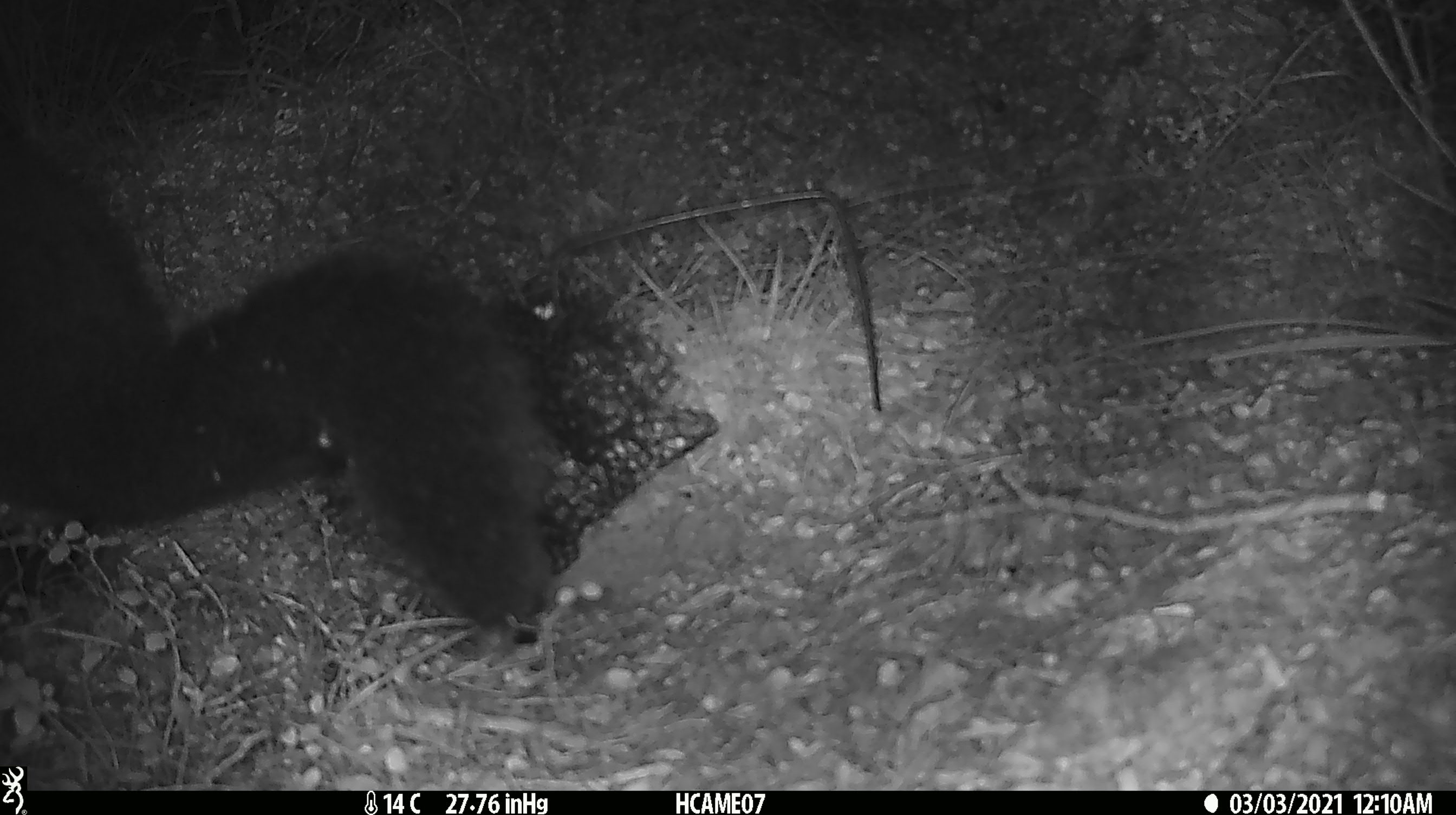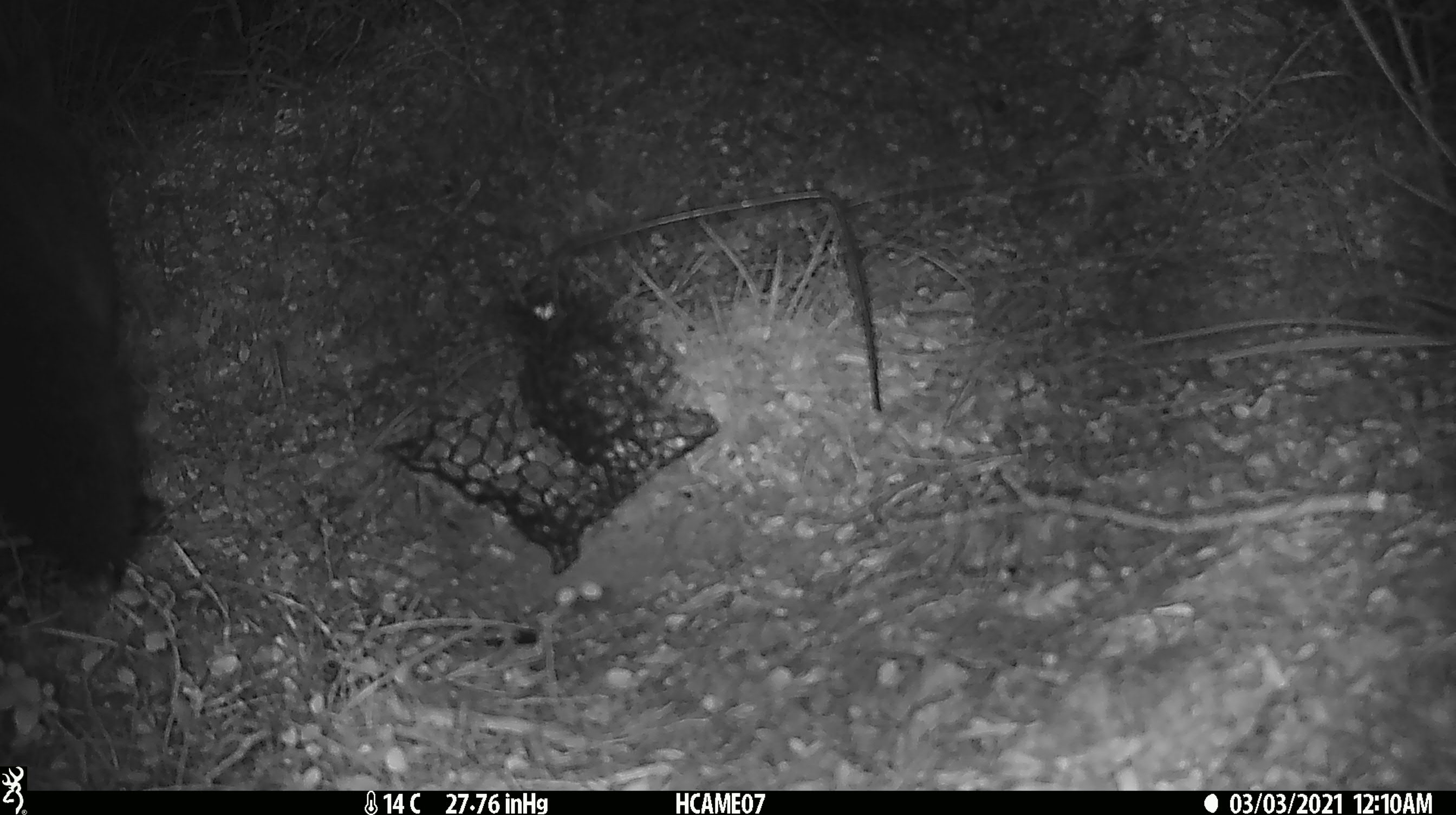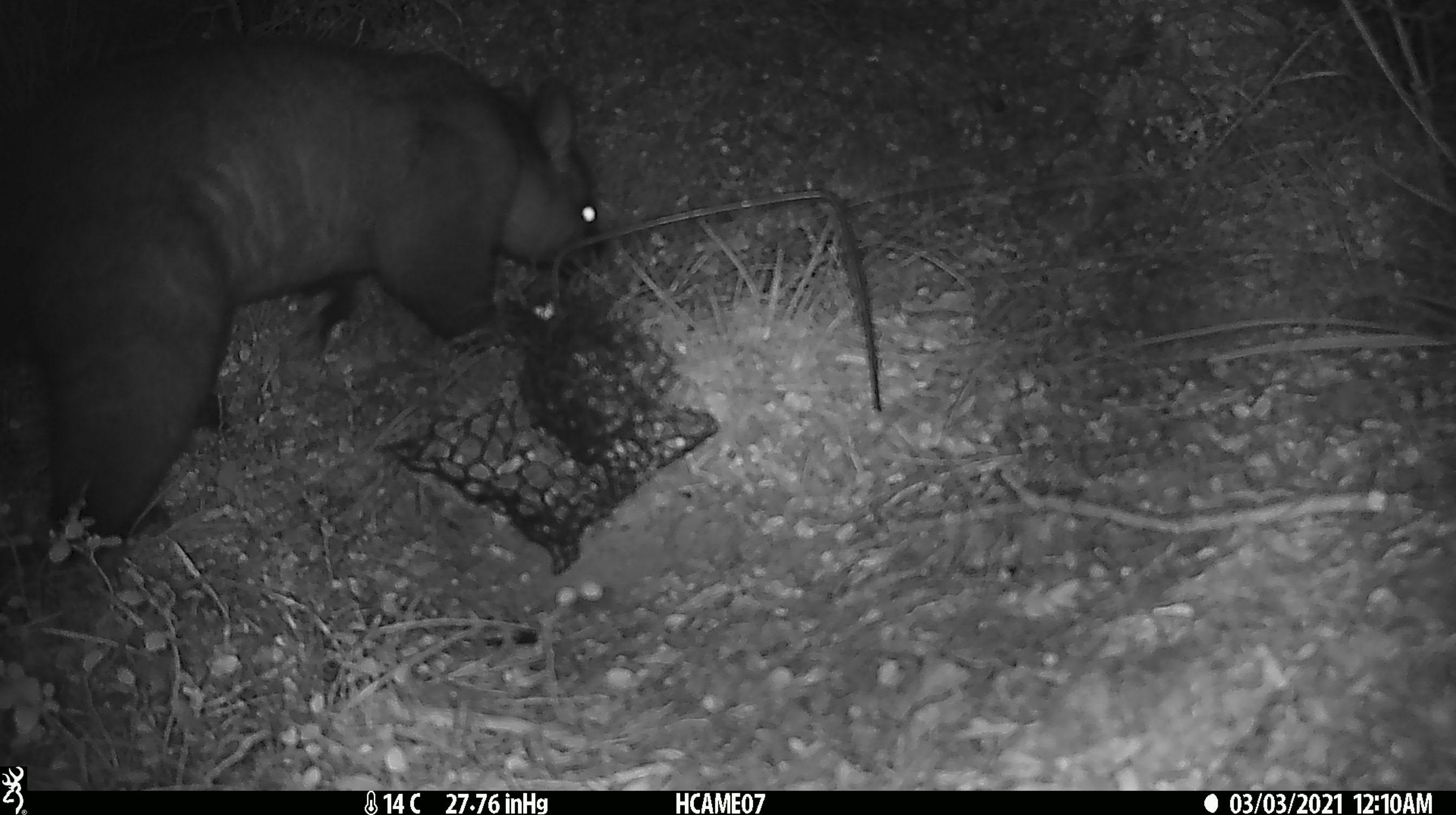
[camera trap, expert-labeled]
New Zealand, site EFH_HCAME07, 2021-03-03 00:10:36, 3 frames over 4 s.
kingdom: Animalia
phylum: Chordata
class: Mammalia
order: Diprotodontia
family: Phalangeridae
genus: Trichosurus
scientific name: Trichosurus vulpecula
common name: common brushtail possum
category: possum